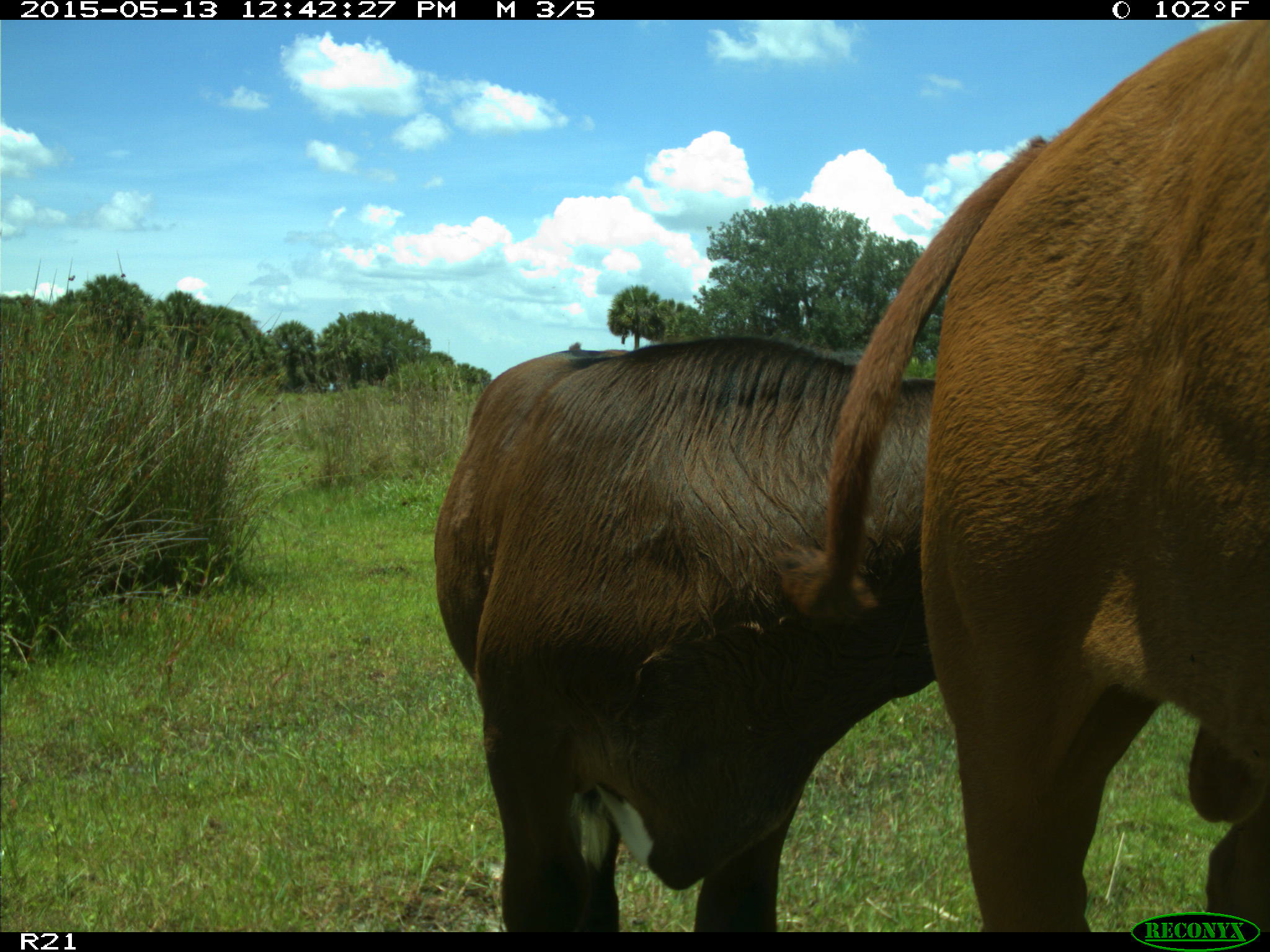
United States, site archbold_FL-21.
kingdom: Animalia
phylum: Chordata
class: Mammalia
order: Artiodactyla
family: Bovidae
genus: Bos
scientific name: Bos taurus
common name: domestic cow